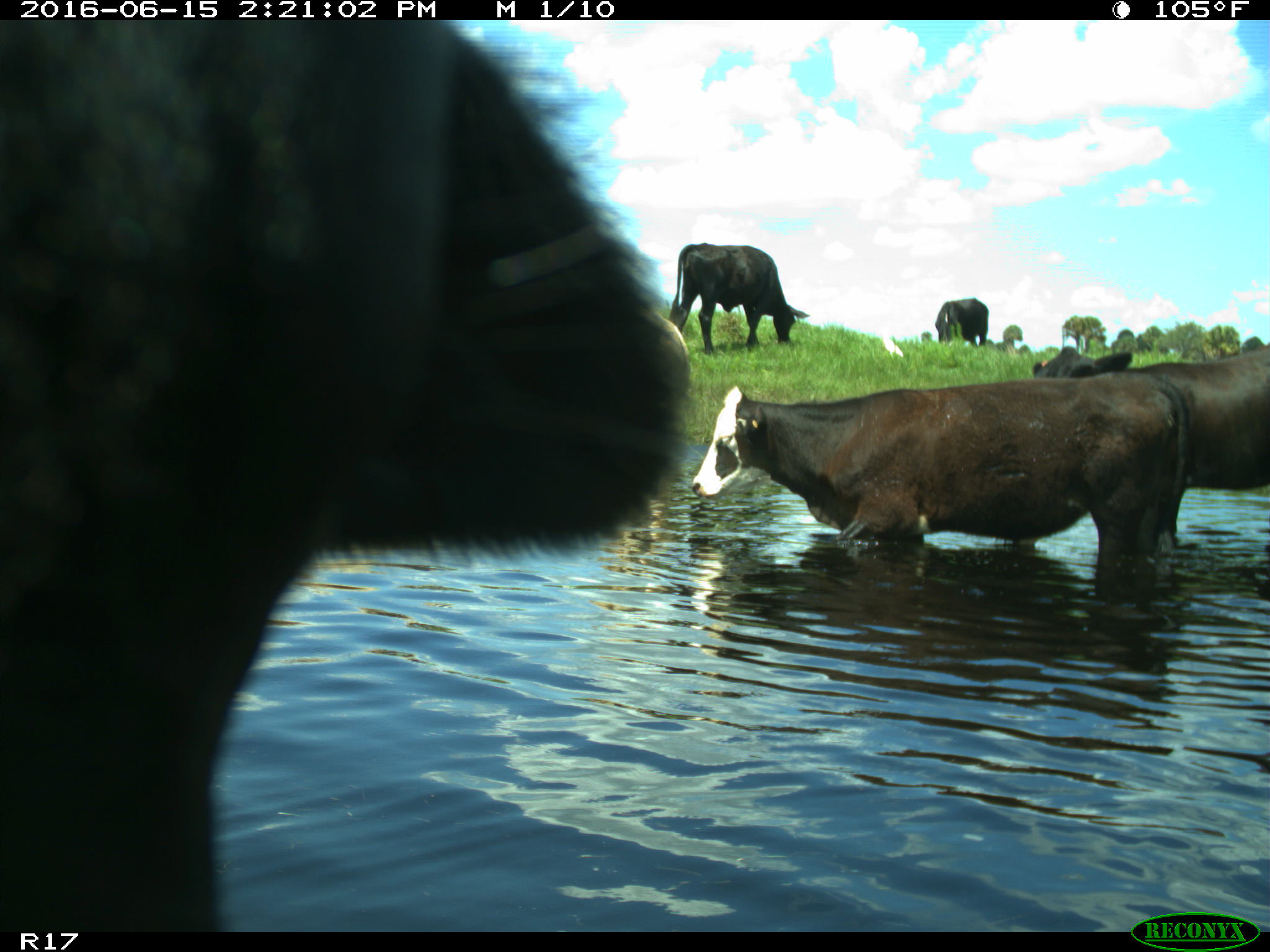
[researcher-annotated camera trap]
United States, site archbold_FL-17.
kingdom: Animalia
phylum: Chordata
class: Mammalia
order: Artiodactyla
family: Bovidae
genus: Bos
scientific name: Bos taurus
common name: domestic cow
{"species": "Bos taurus (domestic cow)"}